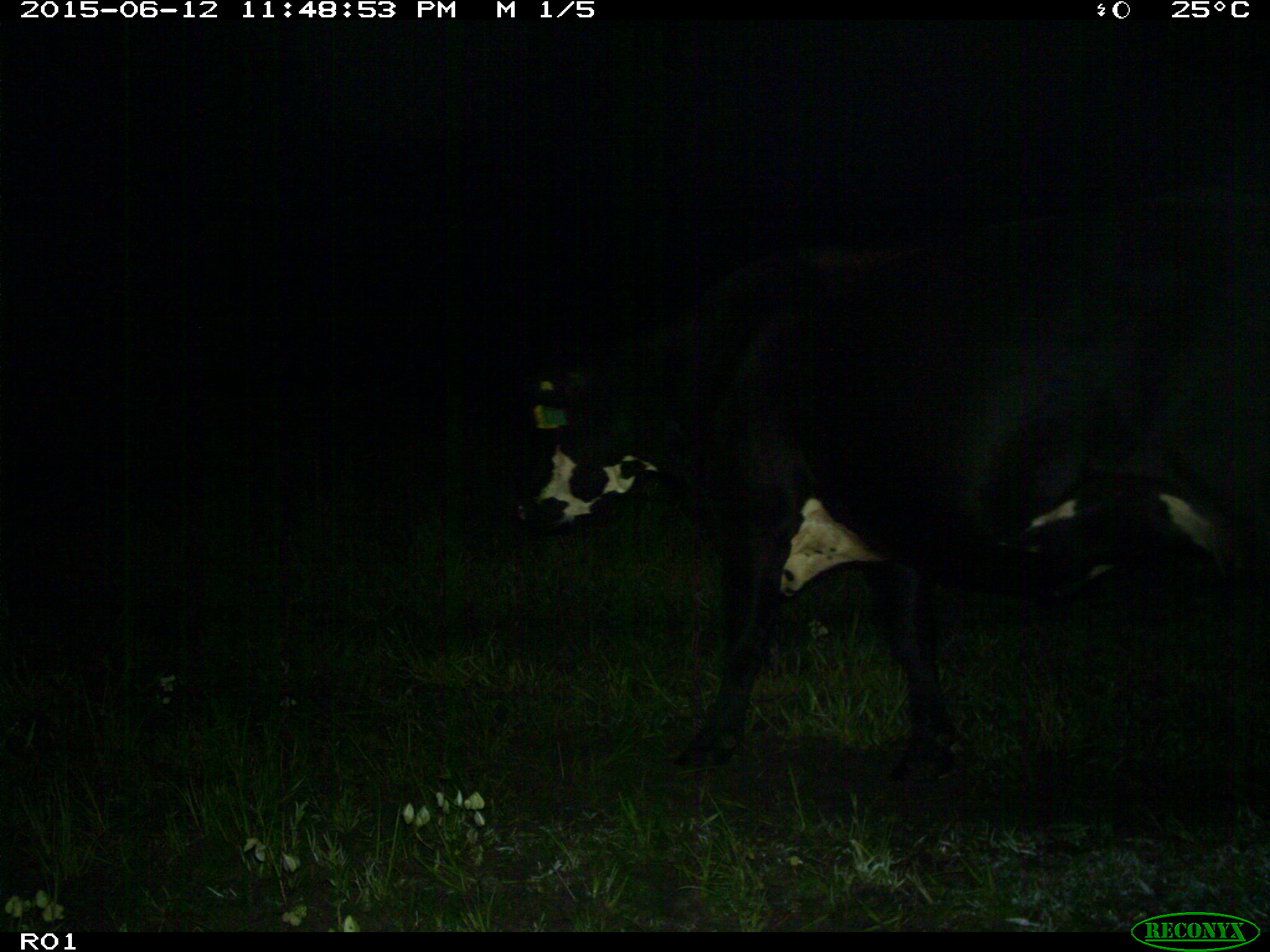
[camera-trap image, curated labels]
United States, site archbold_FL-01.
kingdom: Animalia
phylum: Chordata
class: Mammalia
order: Artiodactyla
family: Bovidae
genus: Bos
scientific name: Bos taurus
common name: domestic cow